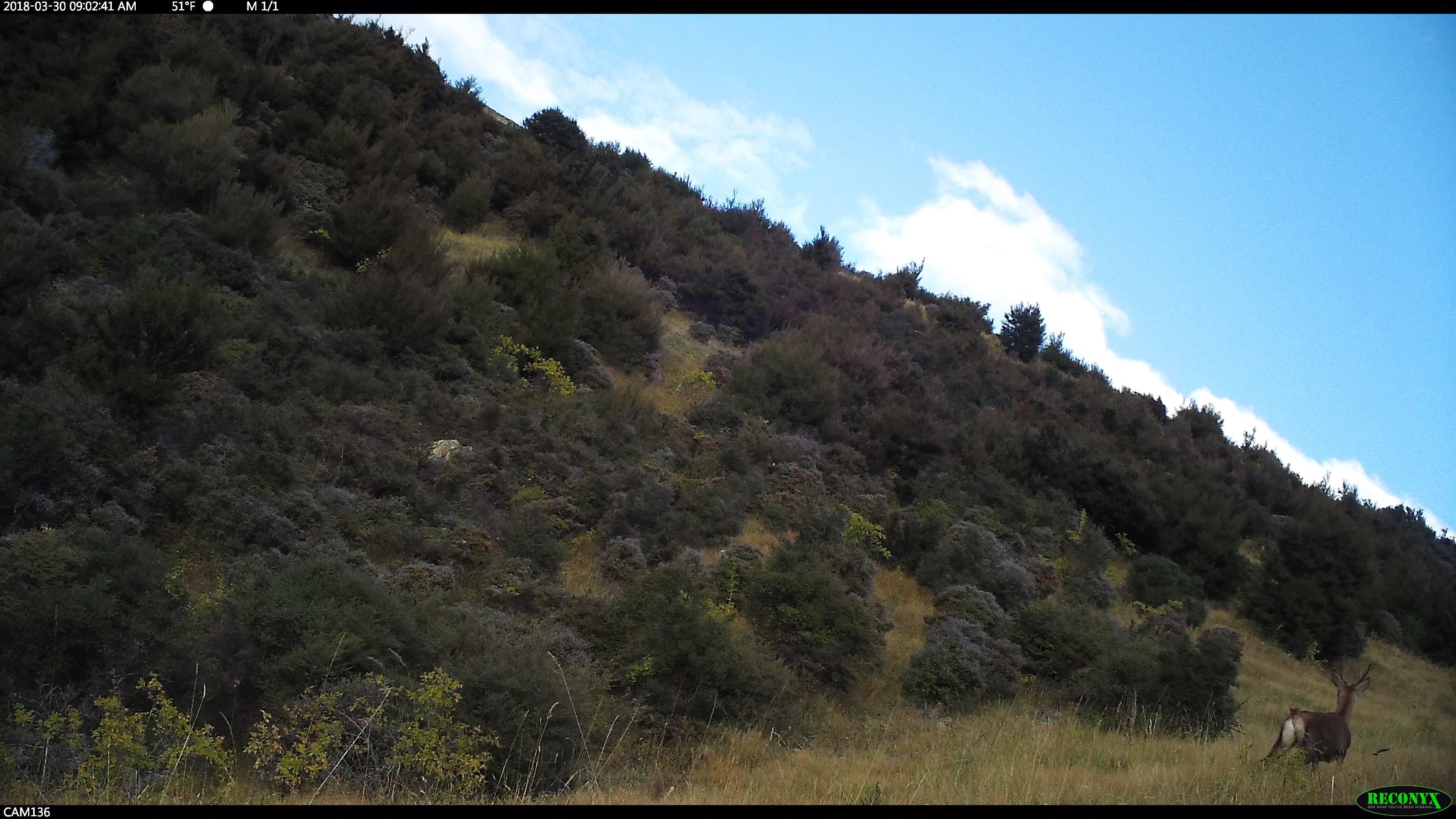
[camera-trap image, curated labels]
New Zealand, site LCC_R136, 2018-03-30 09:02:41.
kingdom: Animalia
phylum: Chordata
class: Mammalia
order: Artiodactyla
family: Cervidae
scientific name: Cervidae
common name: deer